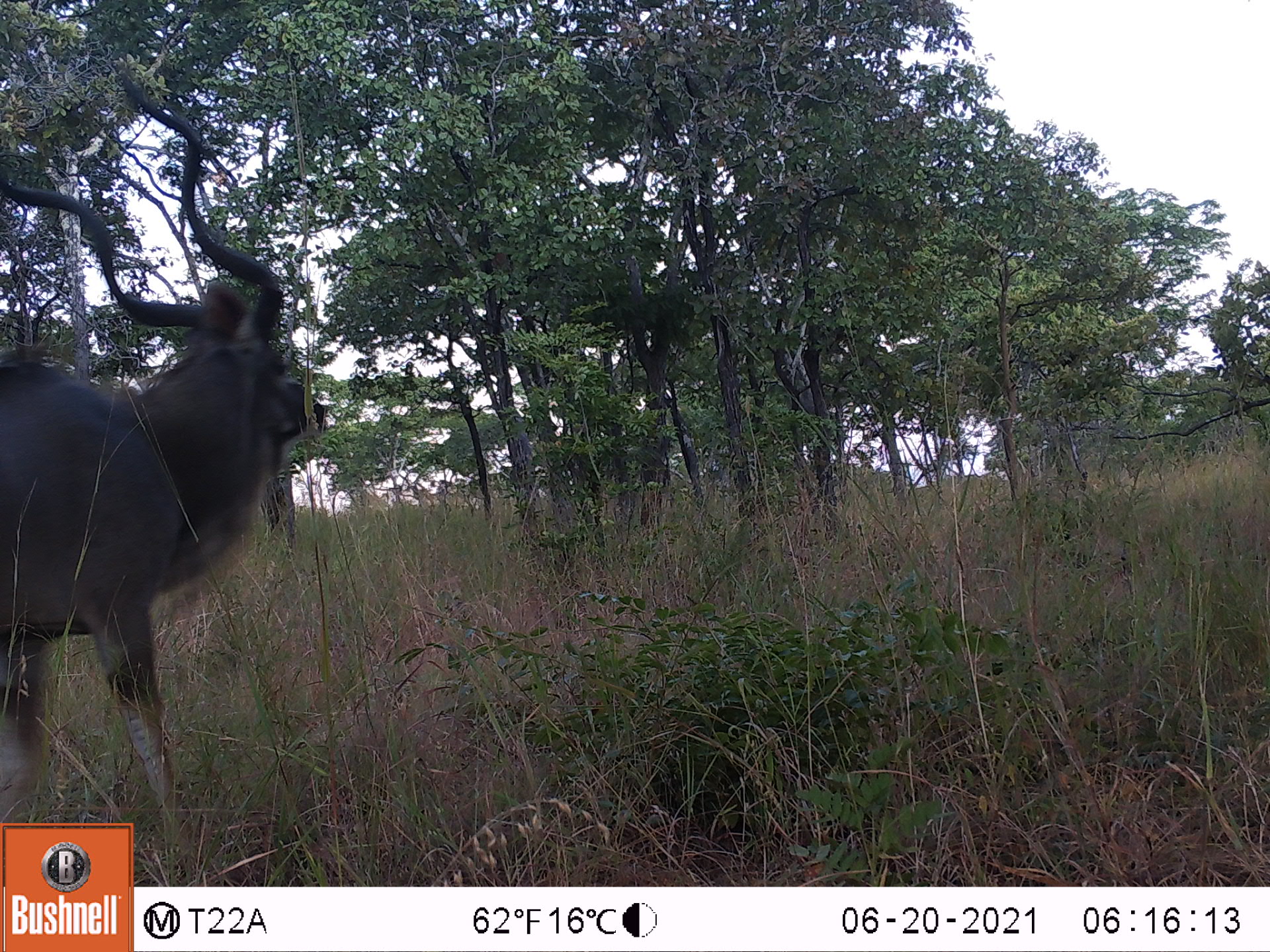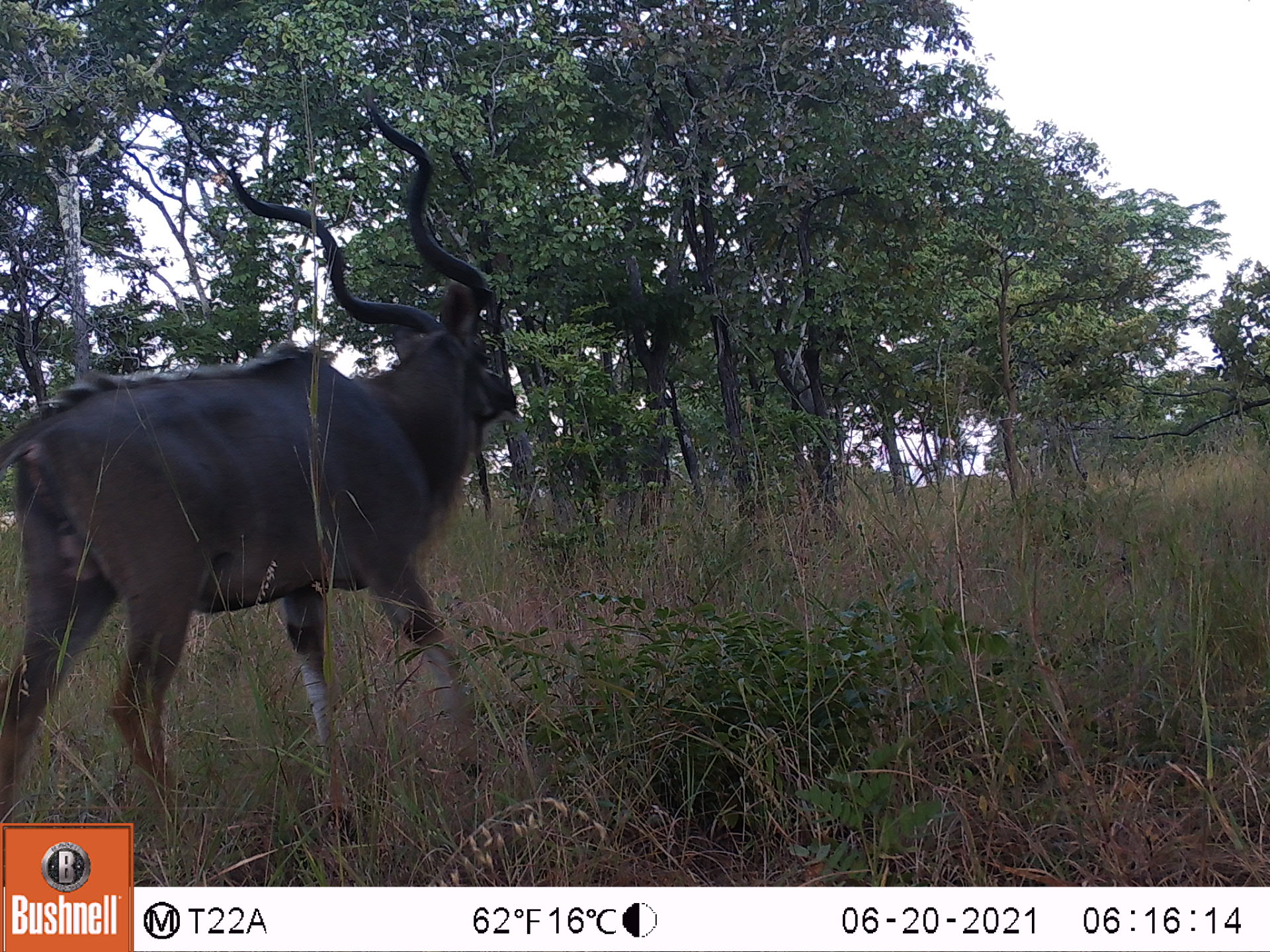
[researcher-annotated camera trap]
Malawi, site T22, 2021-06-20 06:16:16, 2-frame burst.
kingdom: Animalia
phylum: Chordata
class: Mammalia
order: Artiodactyla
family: Bovidae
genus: Tragelaphus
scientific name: Tragelaphus strepsiceros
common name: greater kudu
Greater kudu (Tragelaphus strepsiceros), count 1.